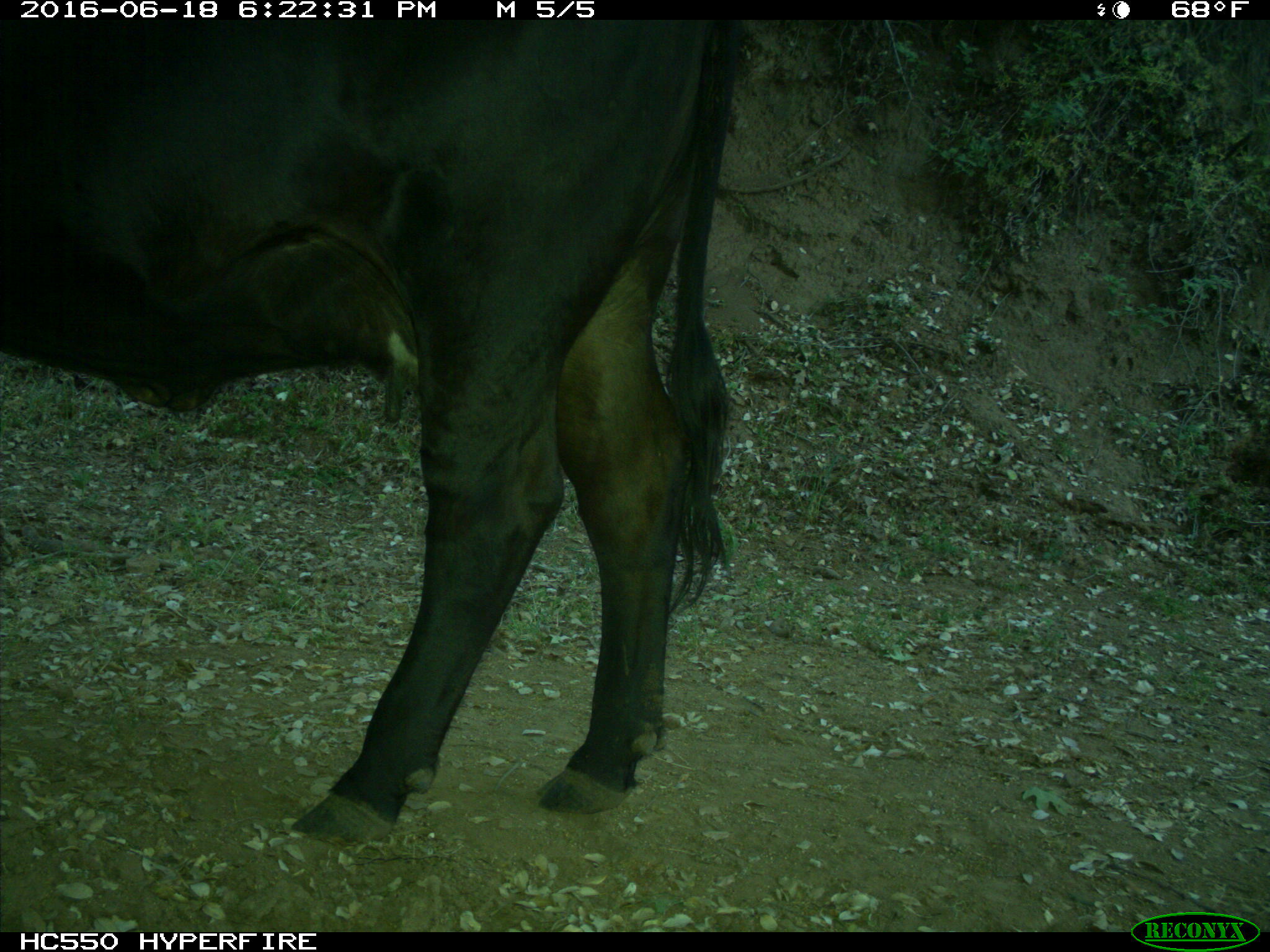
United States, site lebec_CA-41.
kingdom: Animalia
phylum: Chordata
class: Mammalia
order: Artiodactyla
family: Bovidae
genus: Bos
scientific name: Bos taurus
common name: domestic cow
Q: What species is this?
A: Bos taurus (domestic cow).